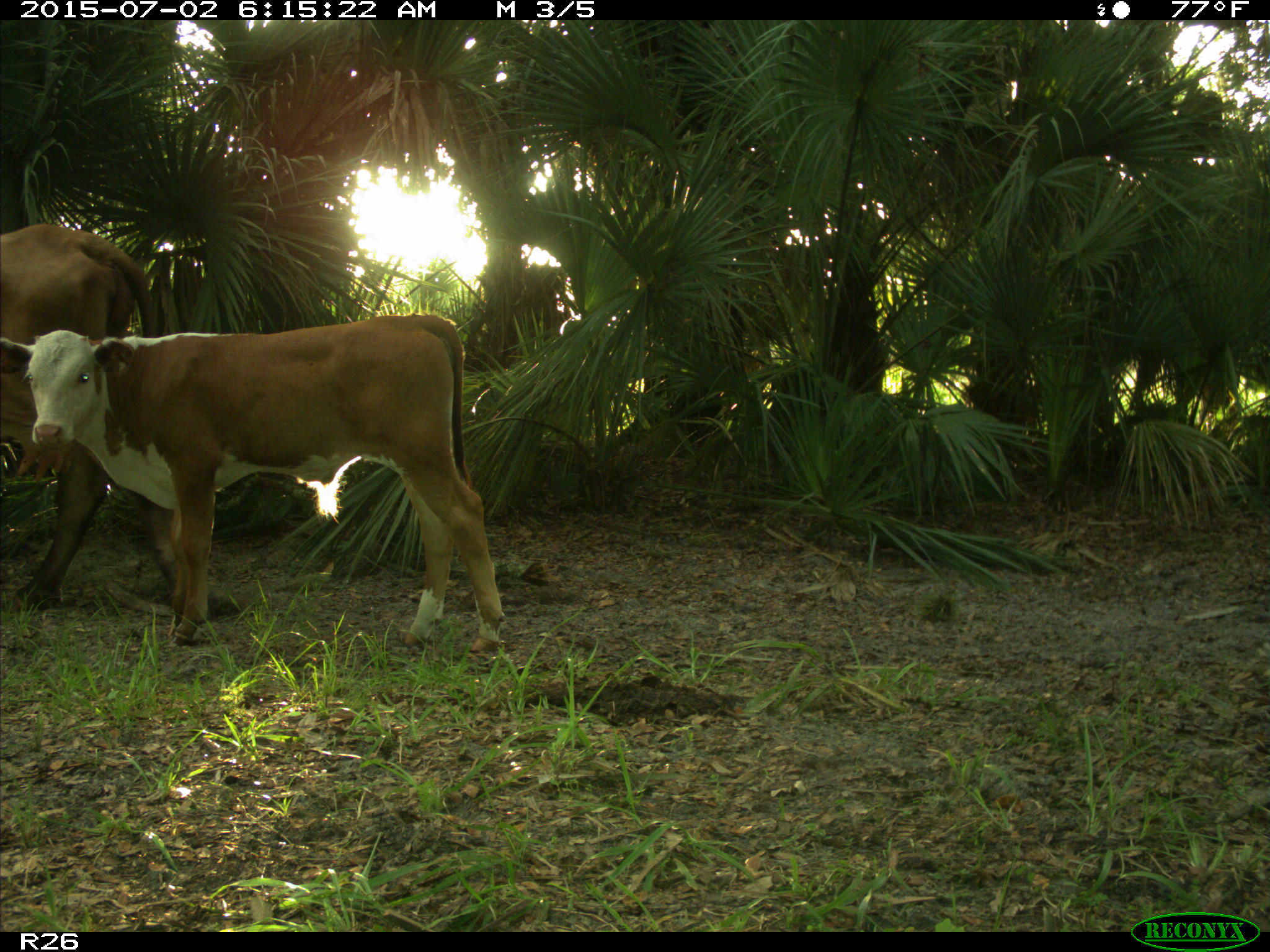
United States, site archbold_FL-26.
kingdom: Animalia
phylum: Chordata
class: Mammalia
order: Artiodactyla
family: Bovidae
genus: Bos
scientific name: Bos taurus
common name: domestic cow